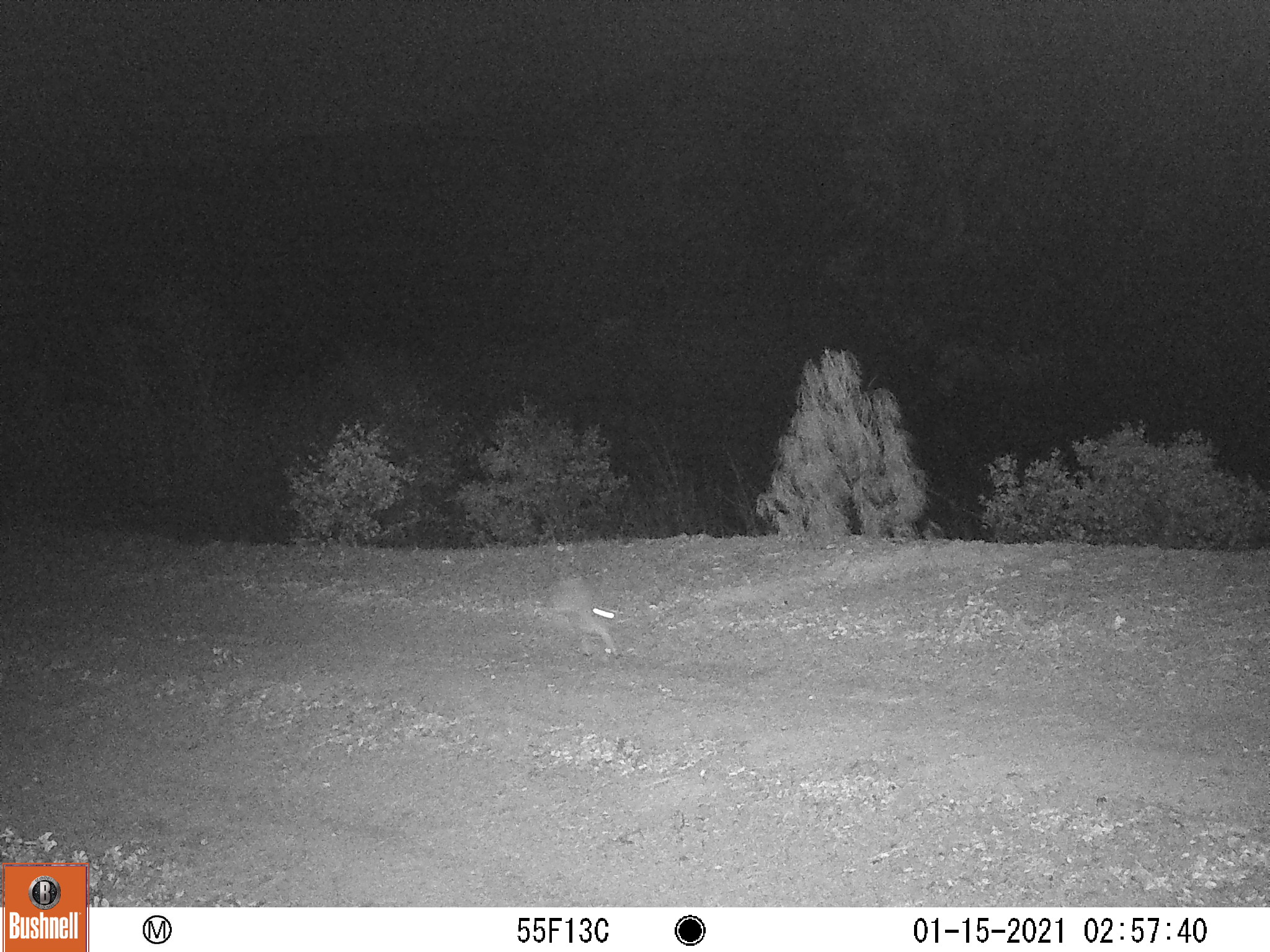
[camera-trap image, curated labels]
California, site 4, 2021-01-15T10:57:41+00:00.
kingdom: Animalia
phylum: Chordata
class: Mammalia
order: Lagomorpha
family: Leporidae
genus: Lepus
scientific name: Lepus californicus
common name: black-tailed jackrabbit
Black-tailed jackrabbit (Lepus californicus).